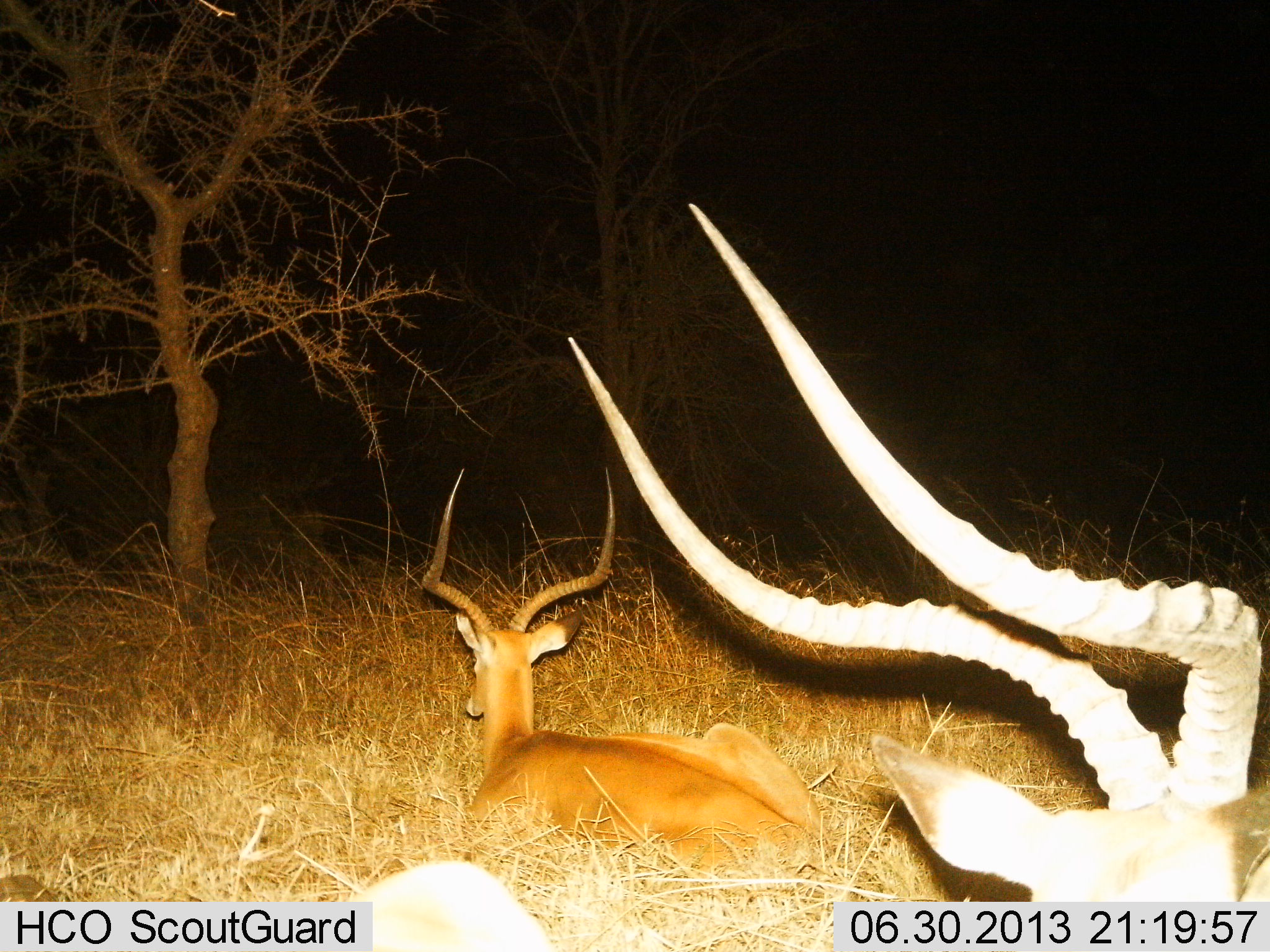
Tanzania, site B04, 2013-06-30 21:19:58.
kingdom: Animalia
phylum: Chordata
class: Mammalia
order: Artiodactyla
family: Bovidae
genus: Aepyceros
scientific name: Aepyceros melampus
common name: impala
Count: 2.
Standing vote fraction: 11%.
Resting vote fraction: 100%.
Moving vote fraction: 0%.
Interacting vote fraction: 0%.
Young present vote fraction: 0%.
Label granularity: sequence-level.